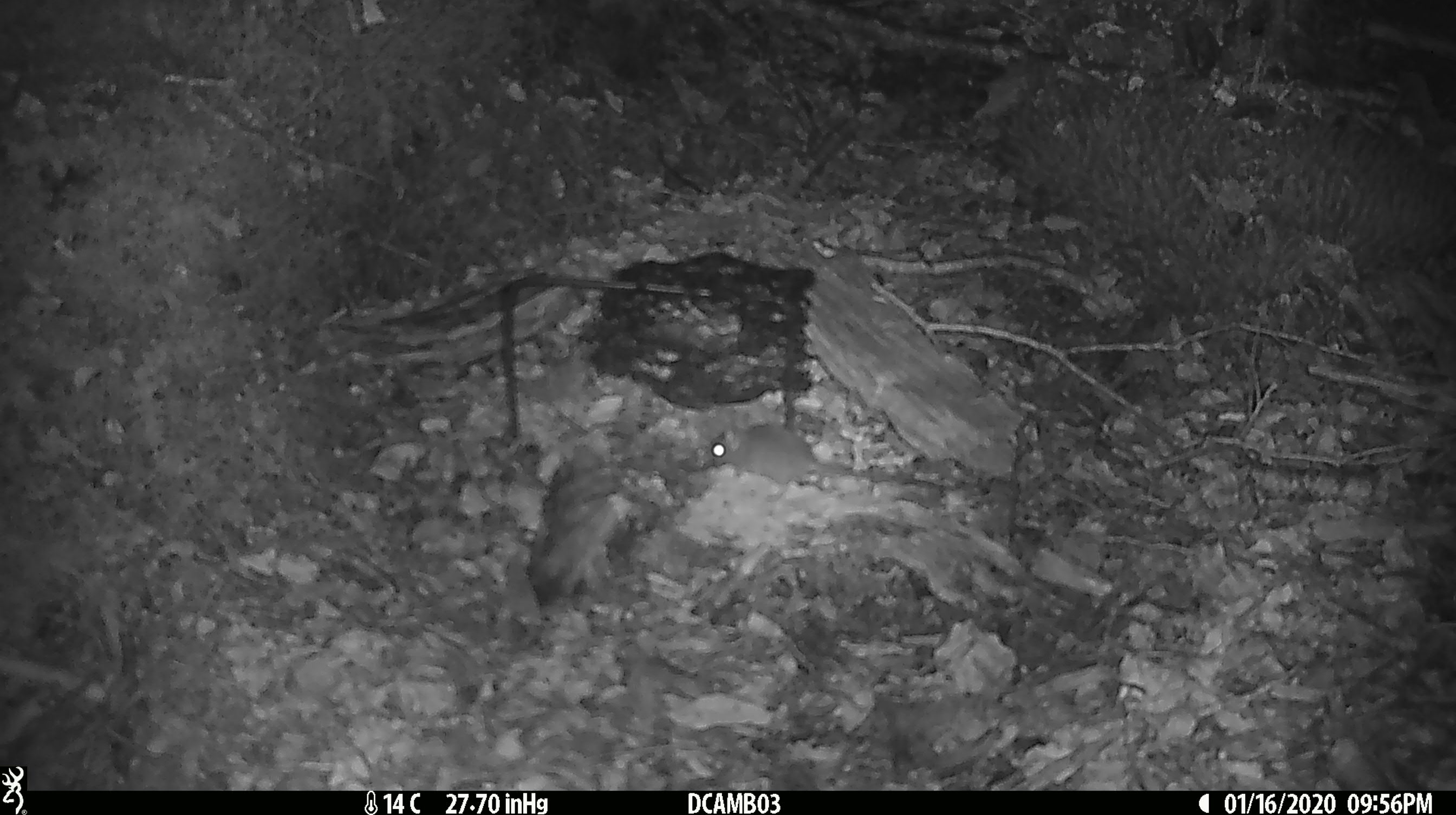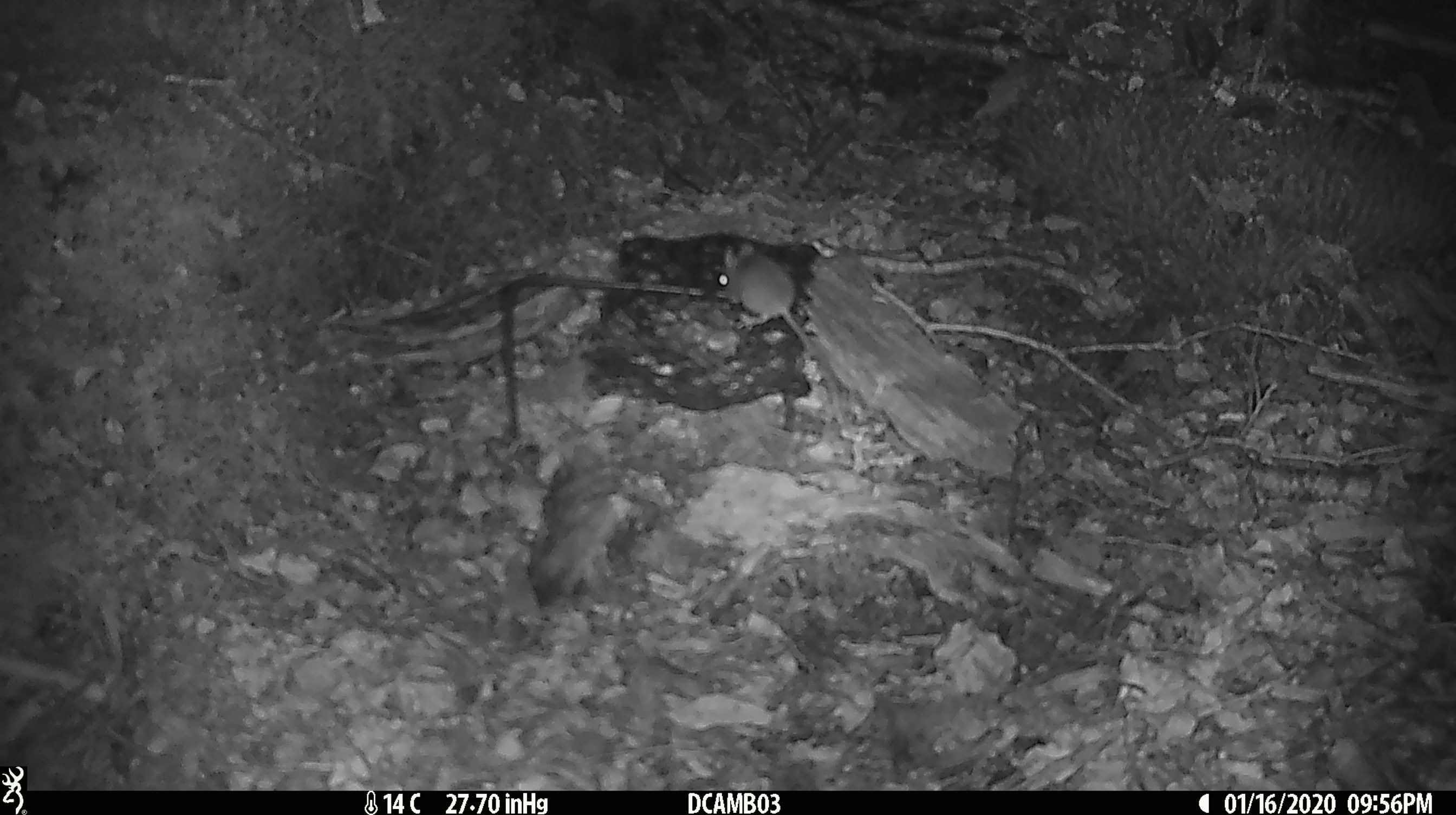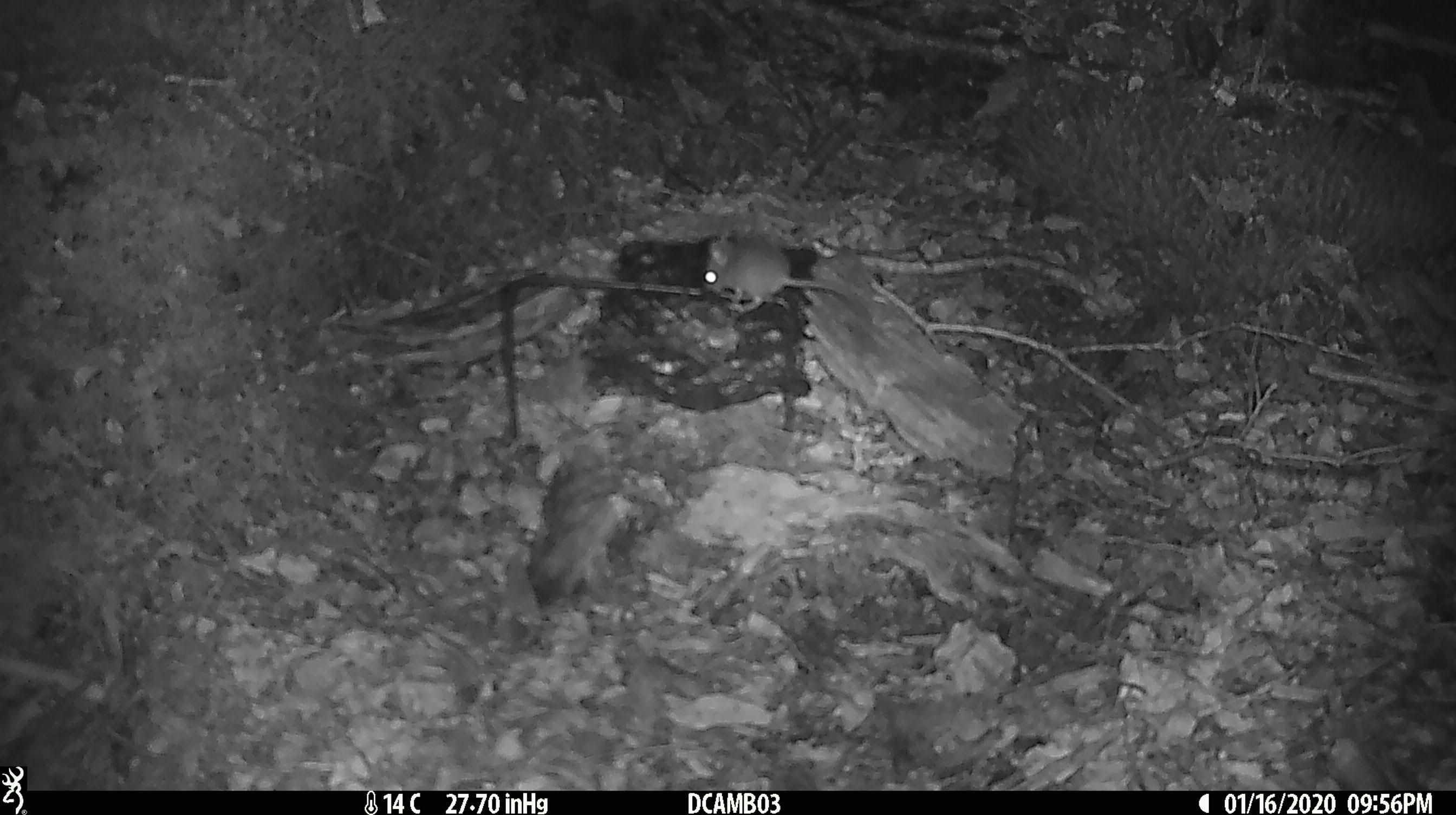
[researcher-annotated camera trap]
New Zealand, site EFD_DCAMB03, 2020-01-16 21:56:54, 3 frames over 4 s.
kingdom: Animalia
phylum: Chordata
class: Mammalia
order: Rodentia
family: Muridae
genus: Mus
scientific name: Mus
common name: mouse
Mouse (Mus).